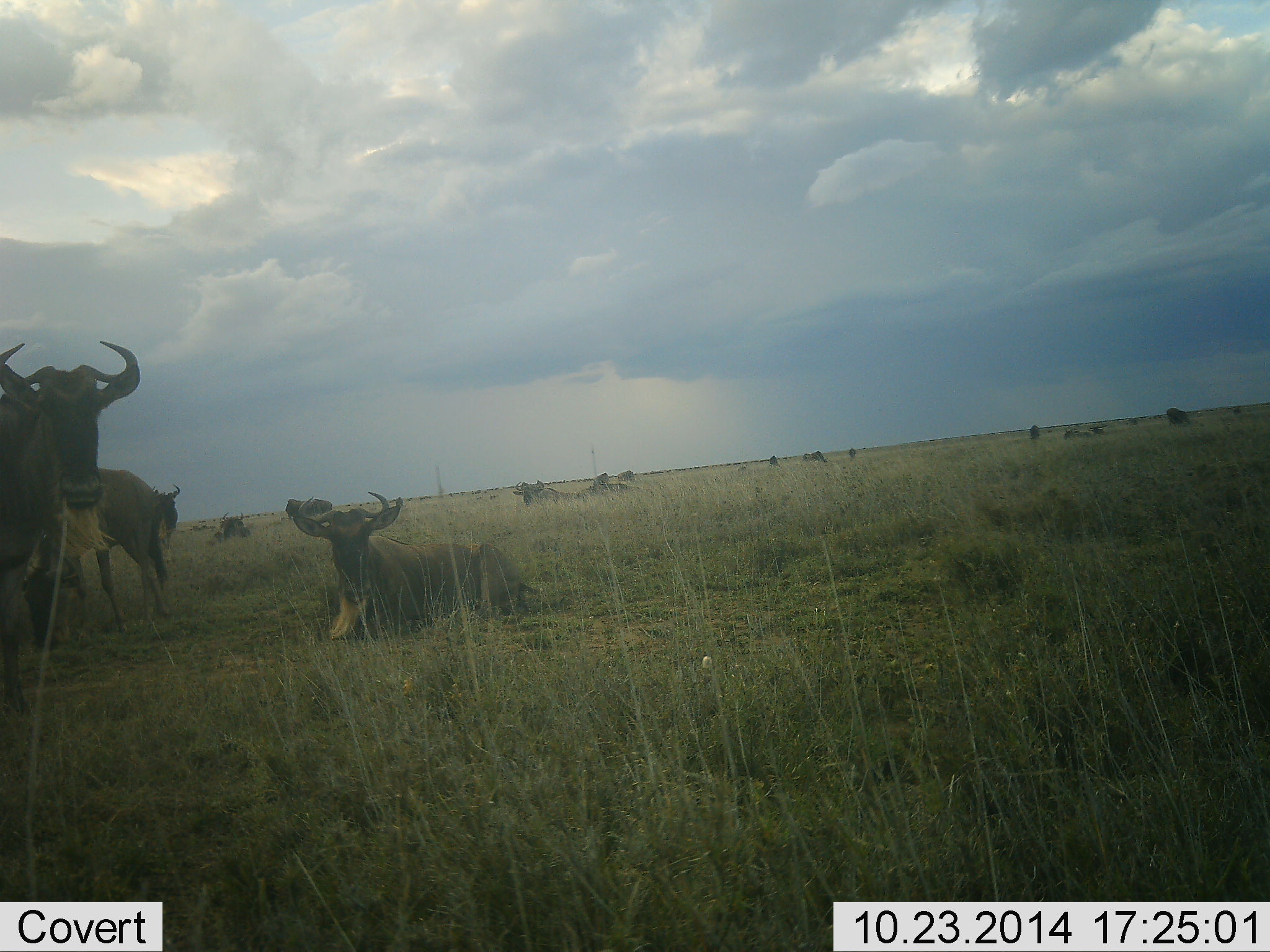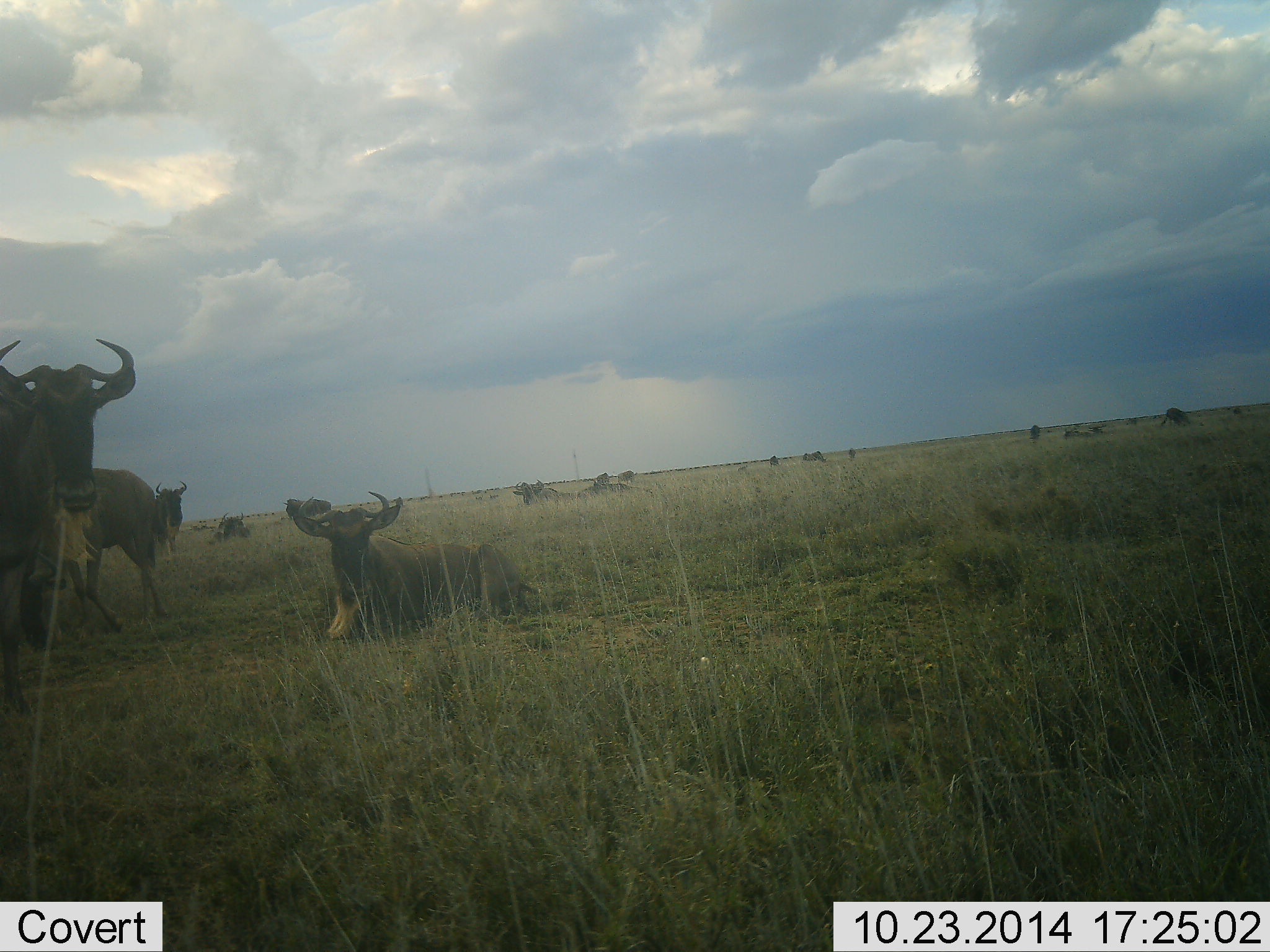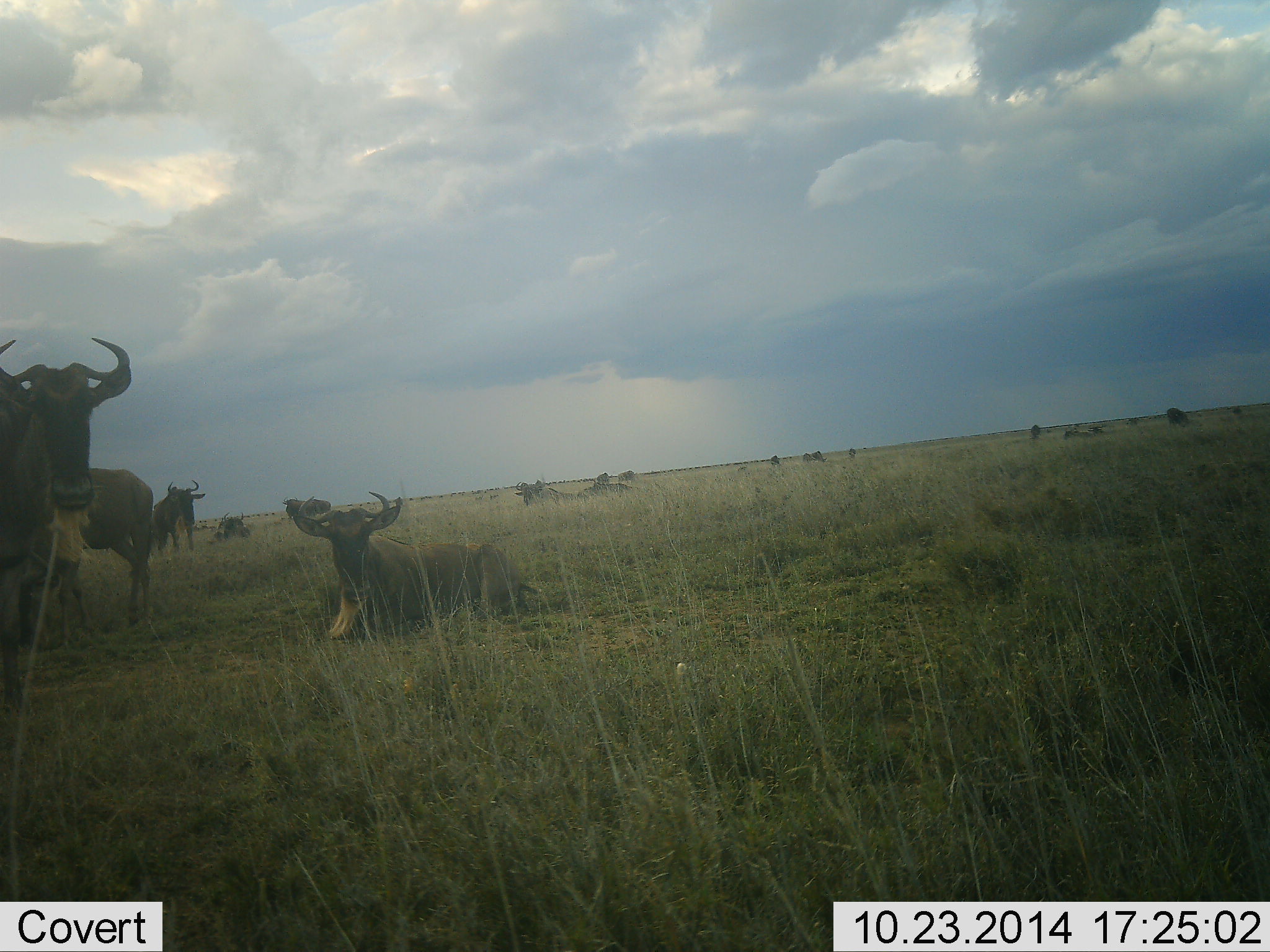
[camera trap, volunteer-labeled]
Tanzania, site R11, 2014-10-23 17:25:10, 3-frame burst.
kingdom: Animalia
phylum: Chordata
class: Mammalia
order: Artiodactyla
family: Bovidae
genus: Connochaetes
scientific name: Connochaetes taurinus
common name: blue wildebeest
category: wildebeest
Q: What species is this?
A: Wildebeest (blue wildebeest) (Connochaetes taurinus).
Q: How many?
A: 11-50.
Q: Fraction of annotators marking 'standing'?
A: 80%.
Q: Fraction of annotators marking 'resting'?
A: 100%.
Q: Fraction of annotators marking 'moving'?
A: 50%.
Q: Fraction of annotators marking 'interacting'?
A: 0%.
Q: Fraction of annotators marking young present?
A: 0%.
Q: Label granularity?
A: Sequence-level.